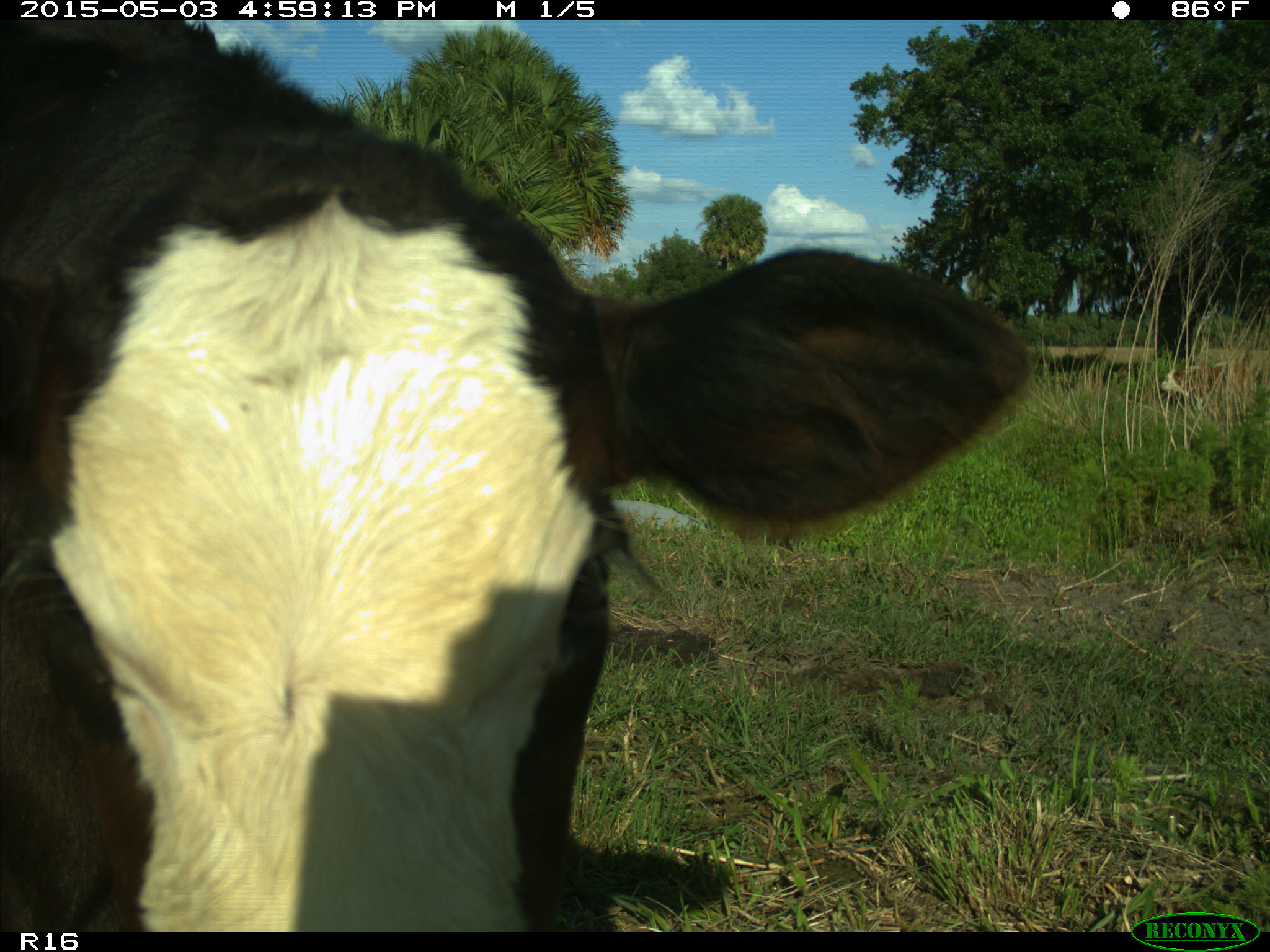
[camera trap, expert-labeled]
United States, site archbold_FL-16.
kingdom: Animalia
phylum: Chordata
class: Mammalia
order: Artiodactyla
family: Bovidae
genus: Bos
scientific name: Bos taurus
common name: domestic cow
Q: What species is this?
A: Bos taurus (domestic cow).